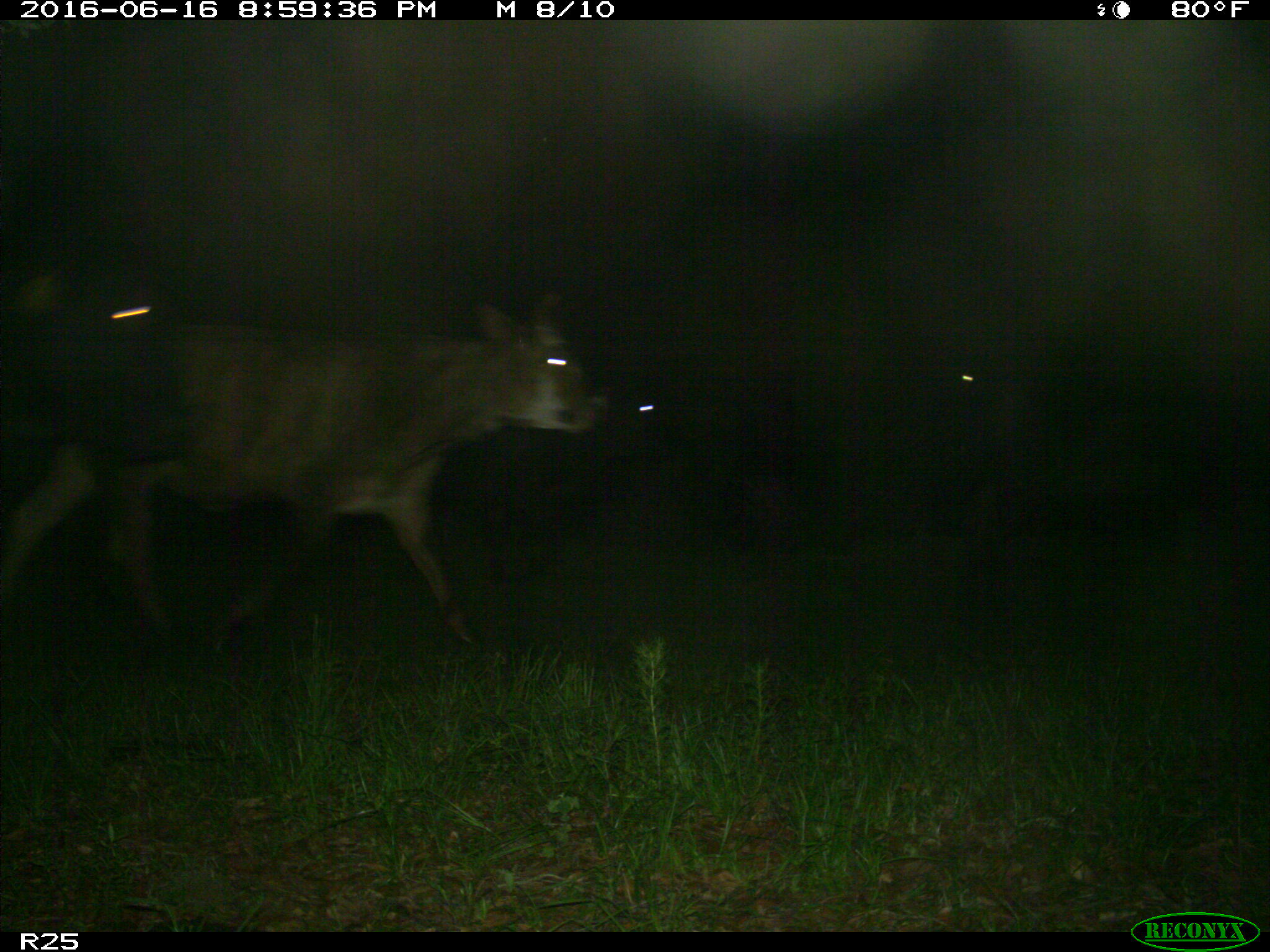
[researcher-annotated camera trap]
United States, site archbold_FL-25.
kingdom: Animalia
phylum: Chordata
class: Mammalia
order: Artiodactyla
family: Bovidae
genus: Bos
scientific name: Bos taurus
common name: domestic cow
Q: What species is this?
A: Bos taurus (domestic cow).